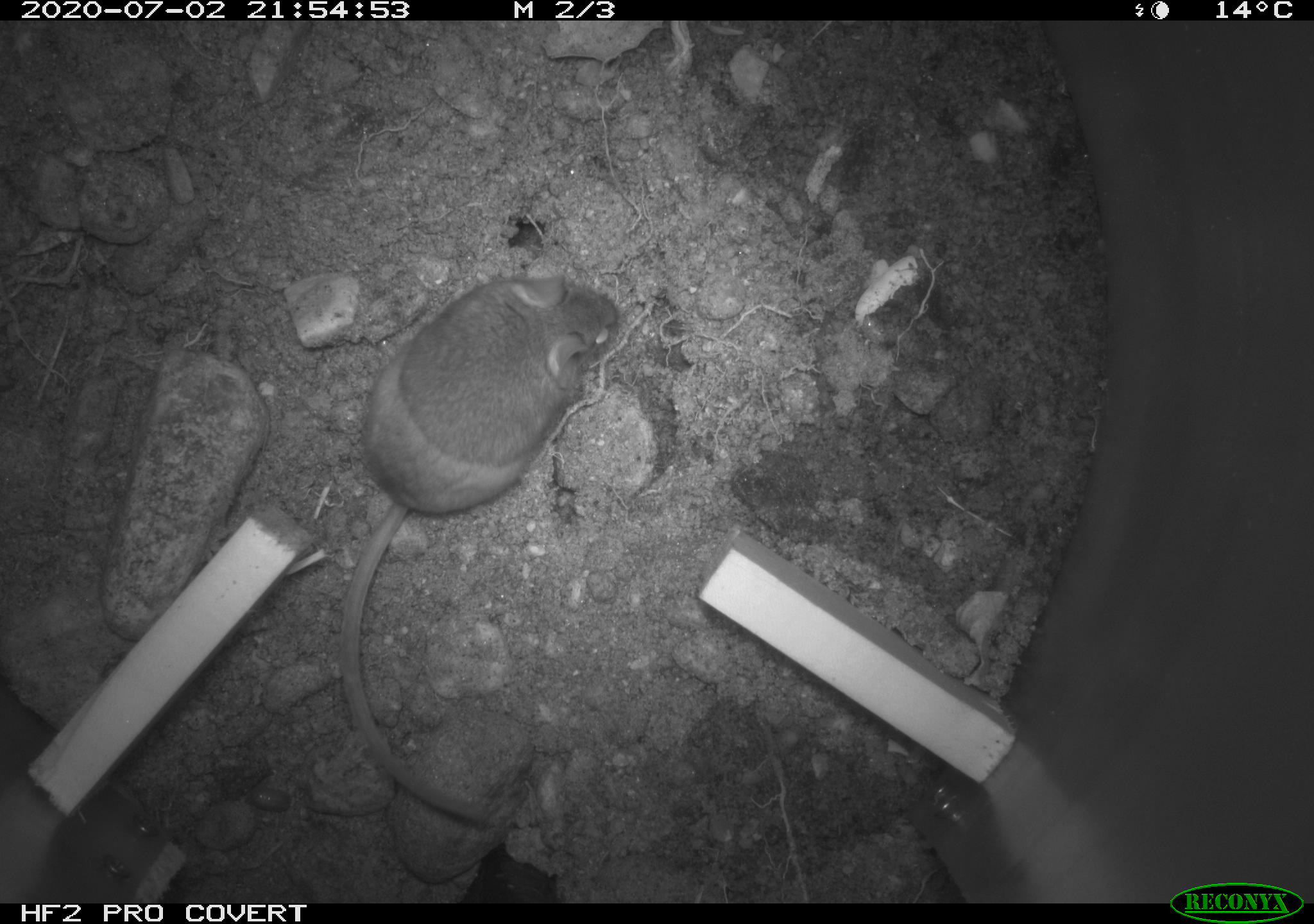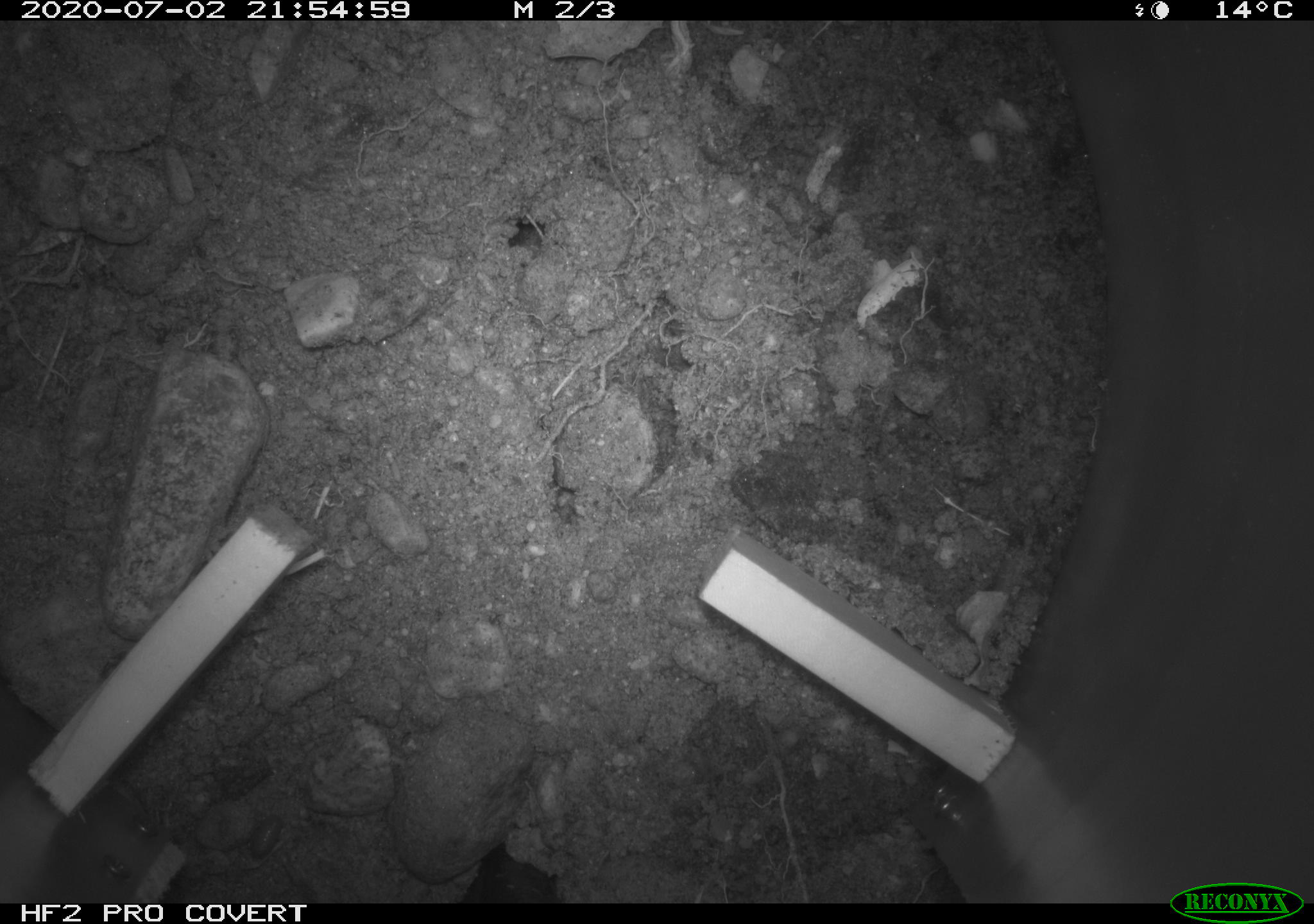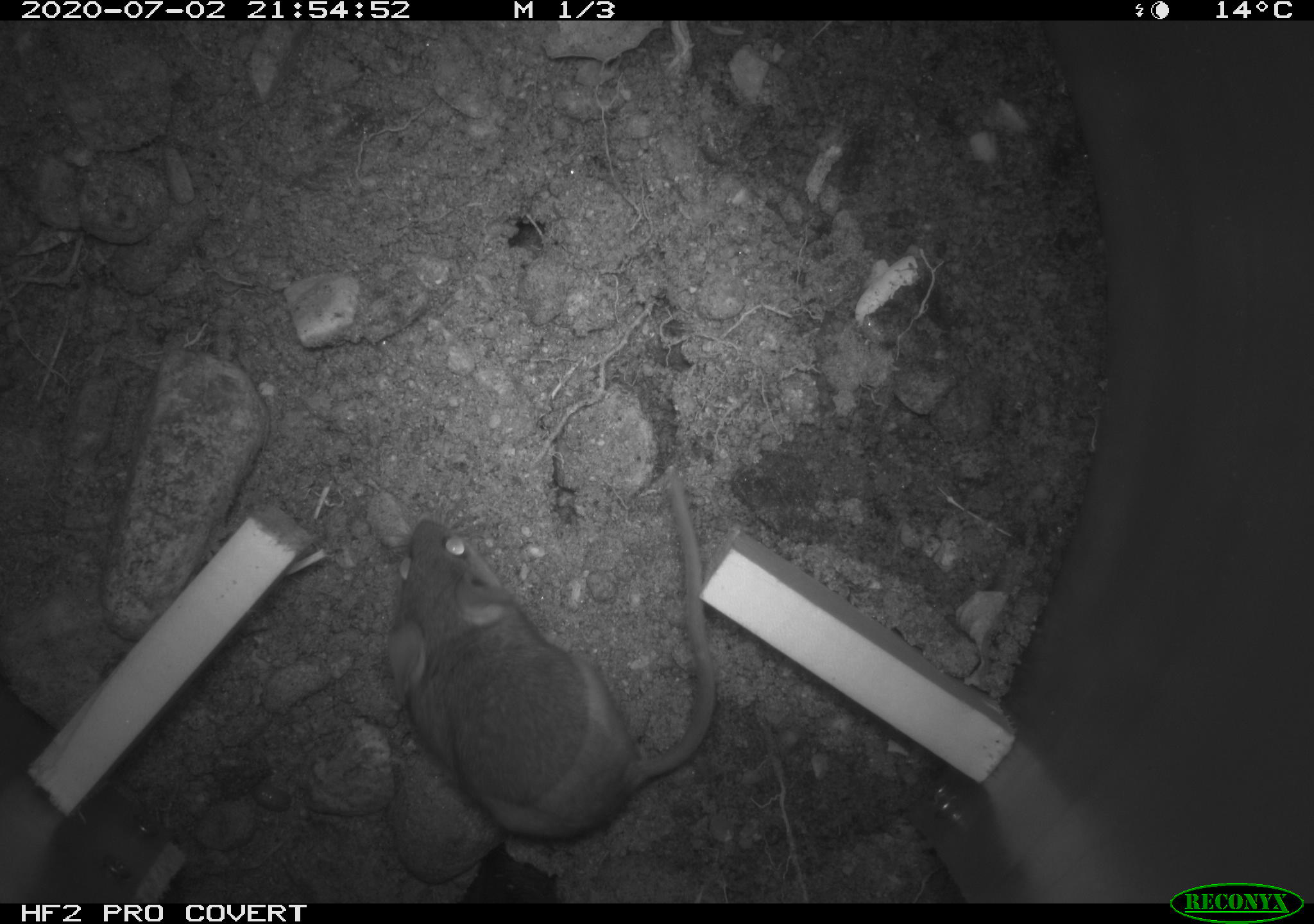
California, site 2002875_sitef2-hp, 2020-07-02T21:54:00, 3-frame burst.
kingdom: Animalia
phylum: Chordata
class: Mammalia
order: Rodentia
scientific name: Rodentia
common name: rodent